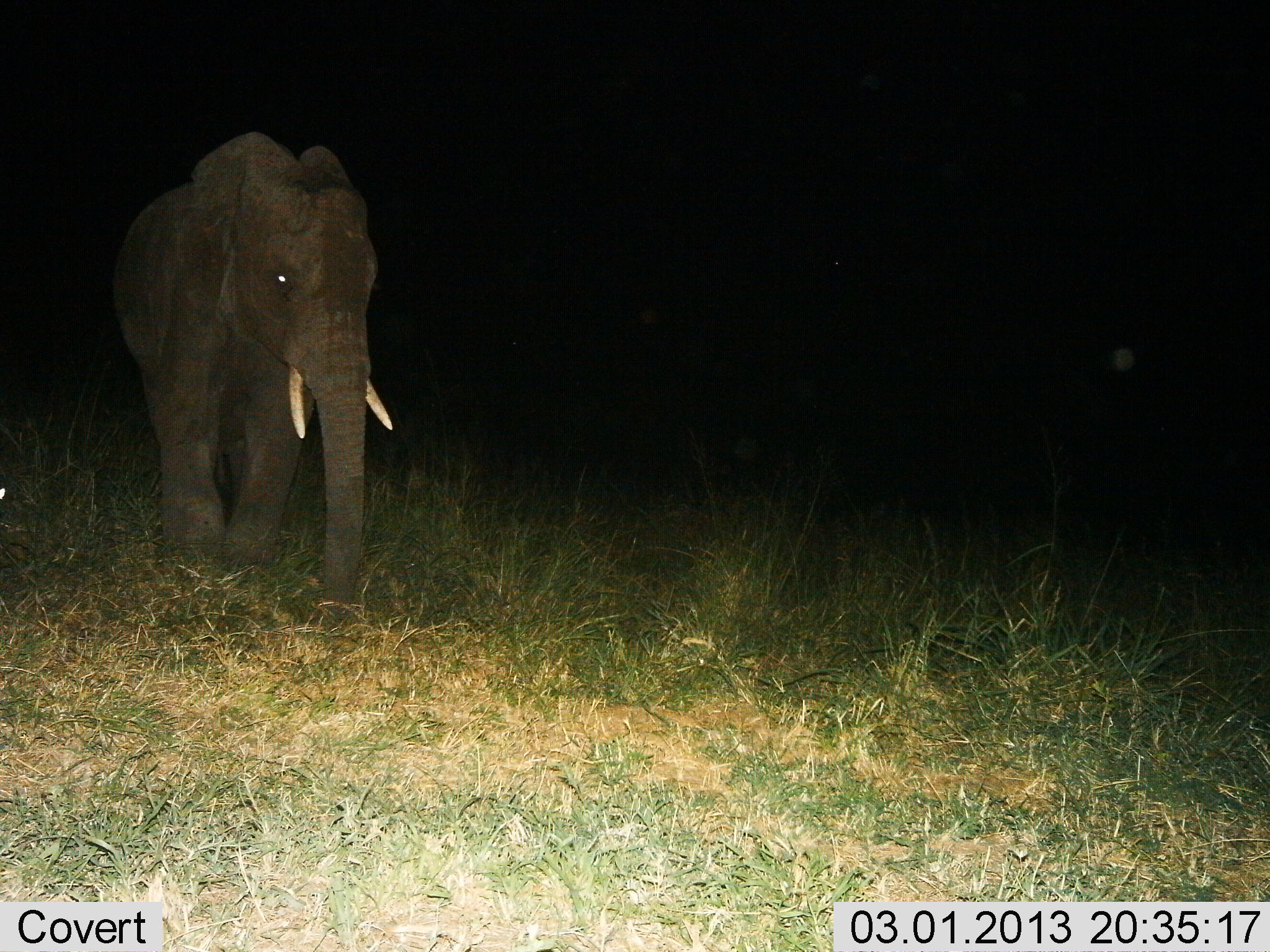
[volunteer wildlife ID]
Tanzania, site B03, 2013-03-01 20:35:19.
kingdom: Animalia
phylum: Chordata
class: Mammalia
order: Proboscidea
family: Elephantidae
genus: Loxodonta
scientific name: Loxodonta africana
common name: african bush elephant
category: elephant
Elephant (african bush elephant) (Loxodonta africana), count 1. Behavior (volunteer vote fractions): standing 40%, resting 0%, moving 62%, interacting 0%. Young present (vote fraction): 5%. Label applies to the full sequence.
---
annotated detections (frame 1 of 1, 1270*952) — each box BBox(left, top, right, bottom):
animal: BBox(109, 128, 399, 636)